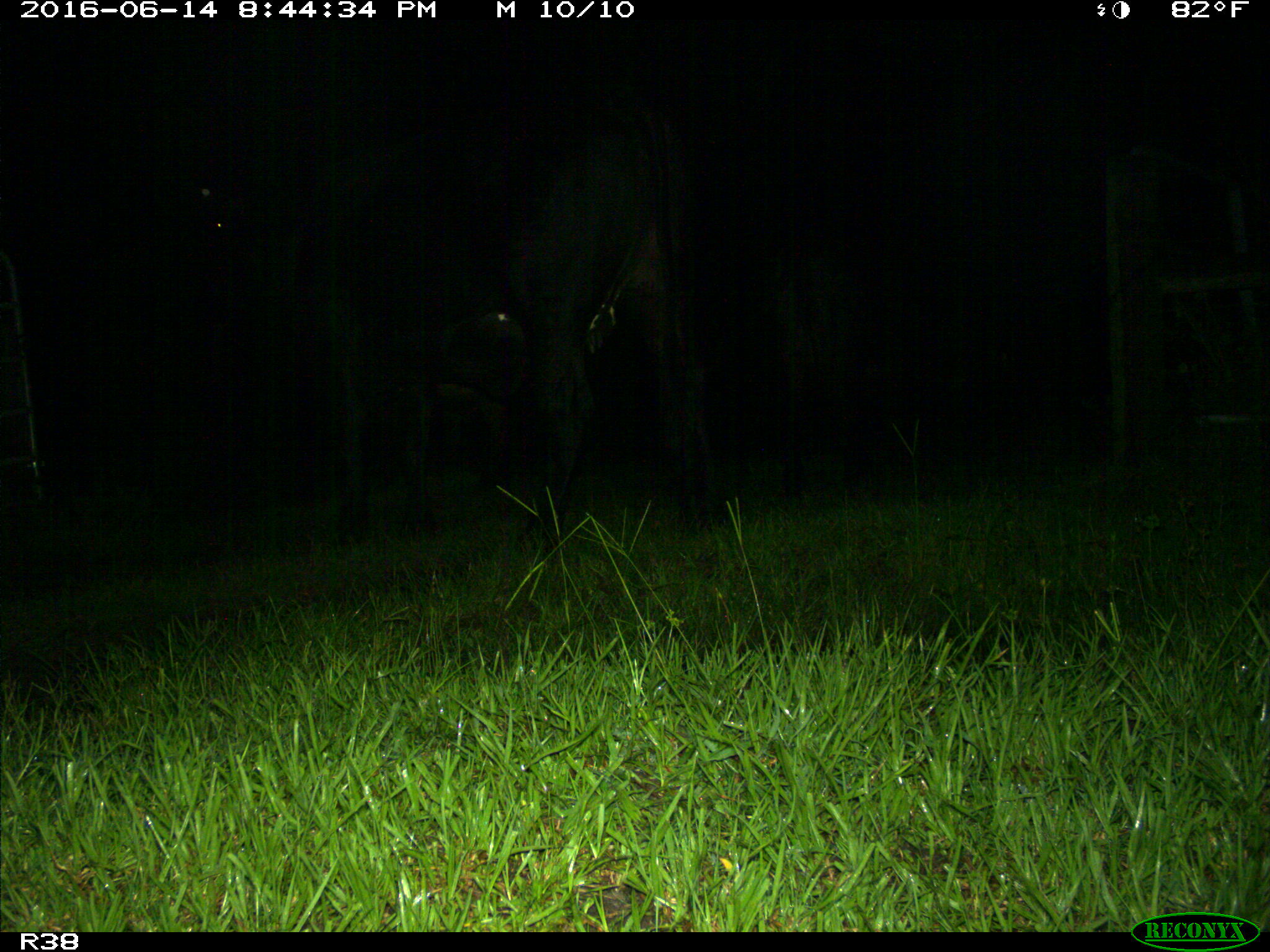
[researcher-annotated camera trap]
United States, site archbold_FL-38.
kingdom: Animalia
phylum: Chordata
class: Mammalia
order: Artiodactyla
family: Bovidae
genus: Bos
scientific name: Bos taurus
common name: domestic cow